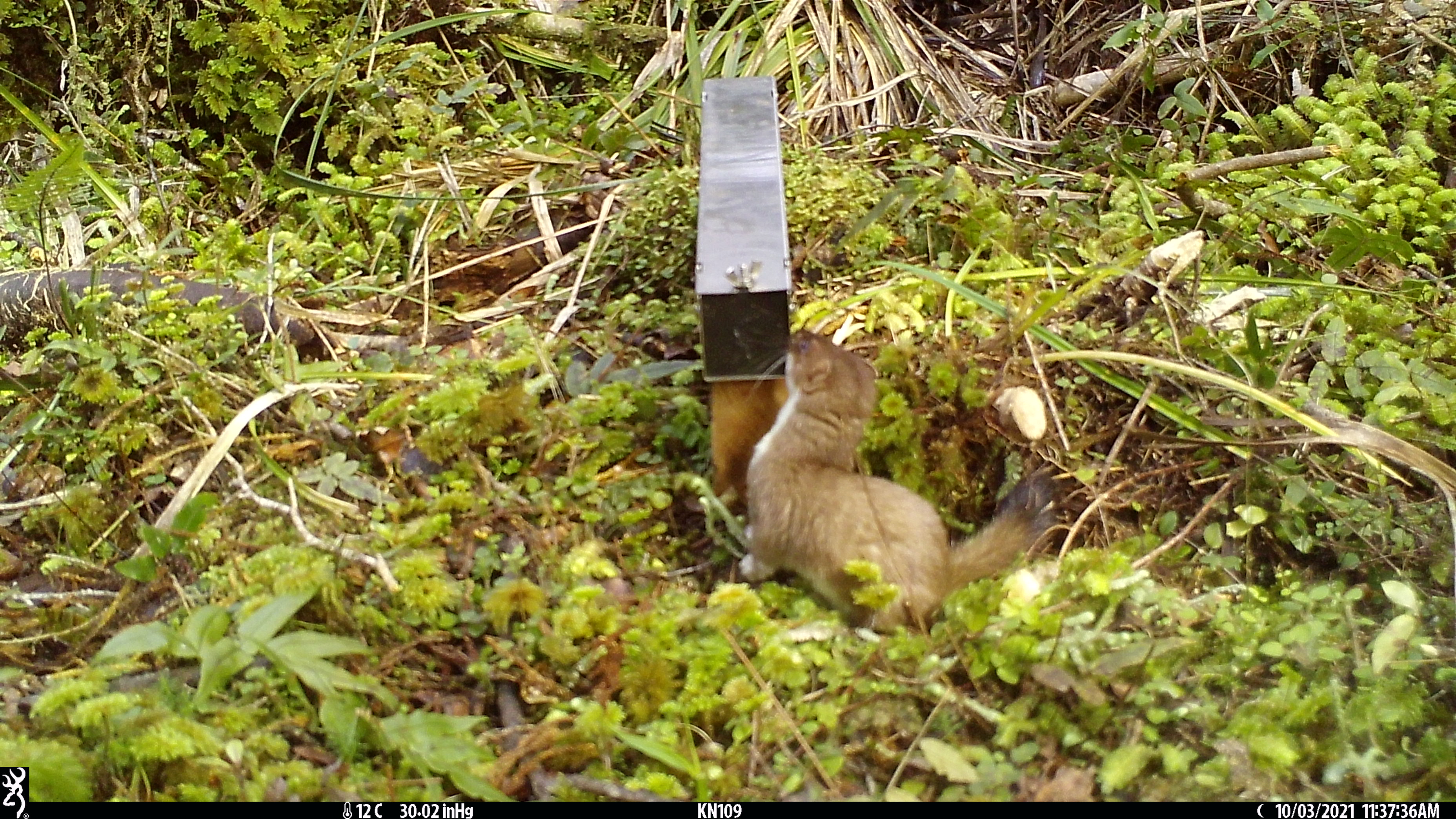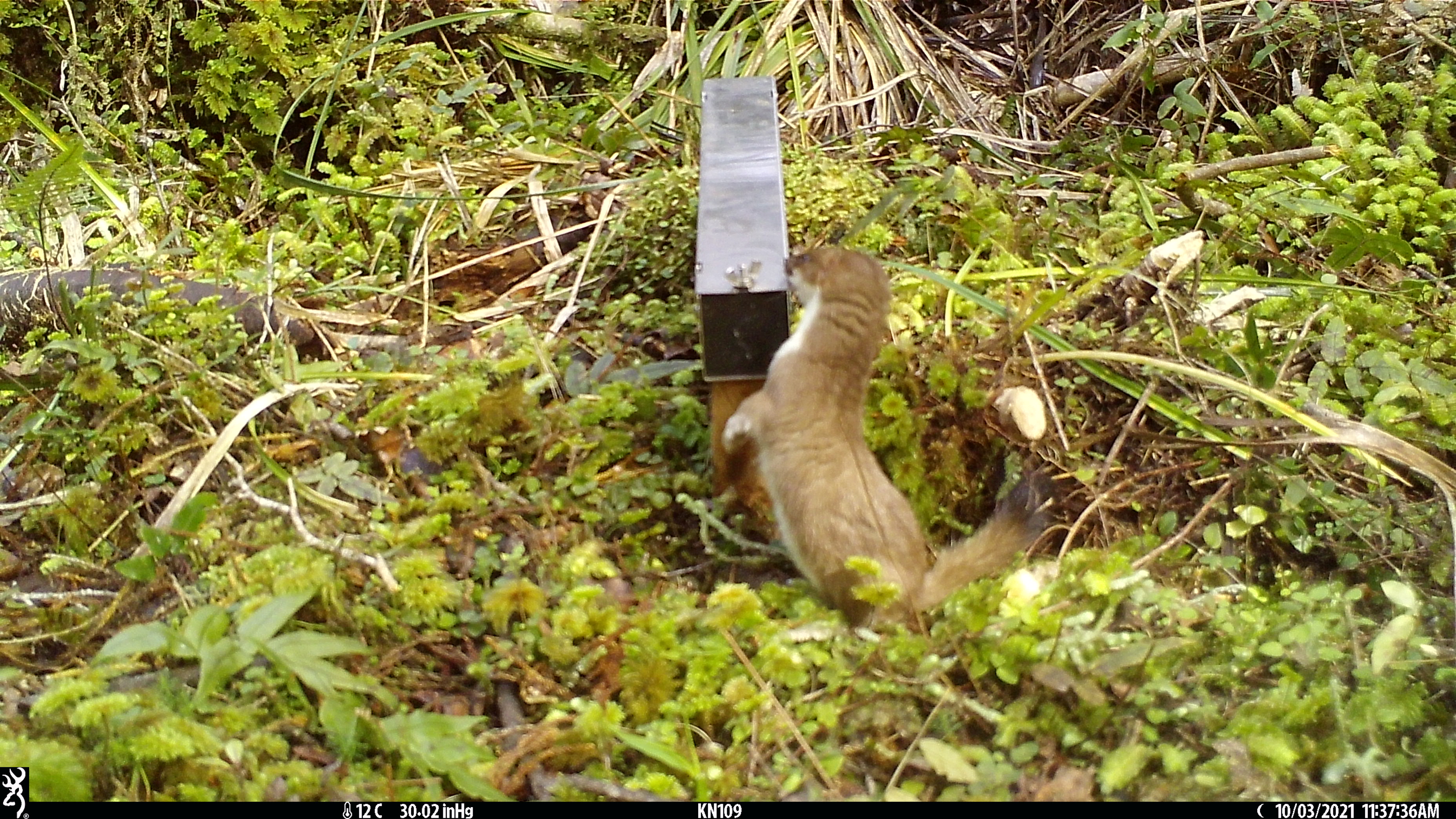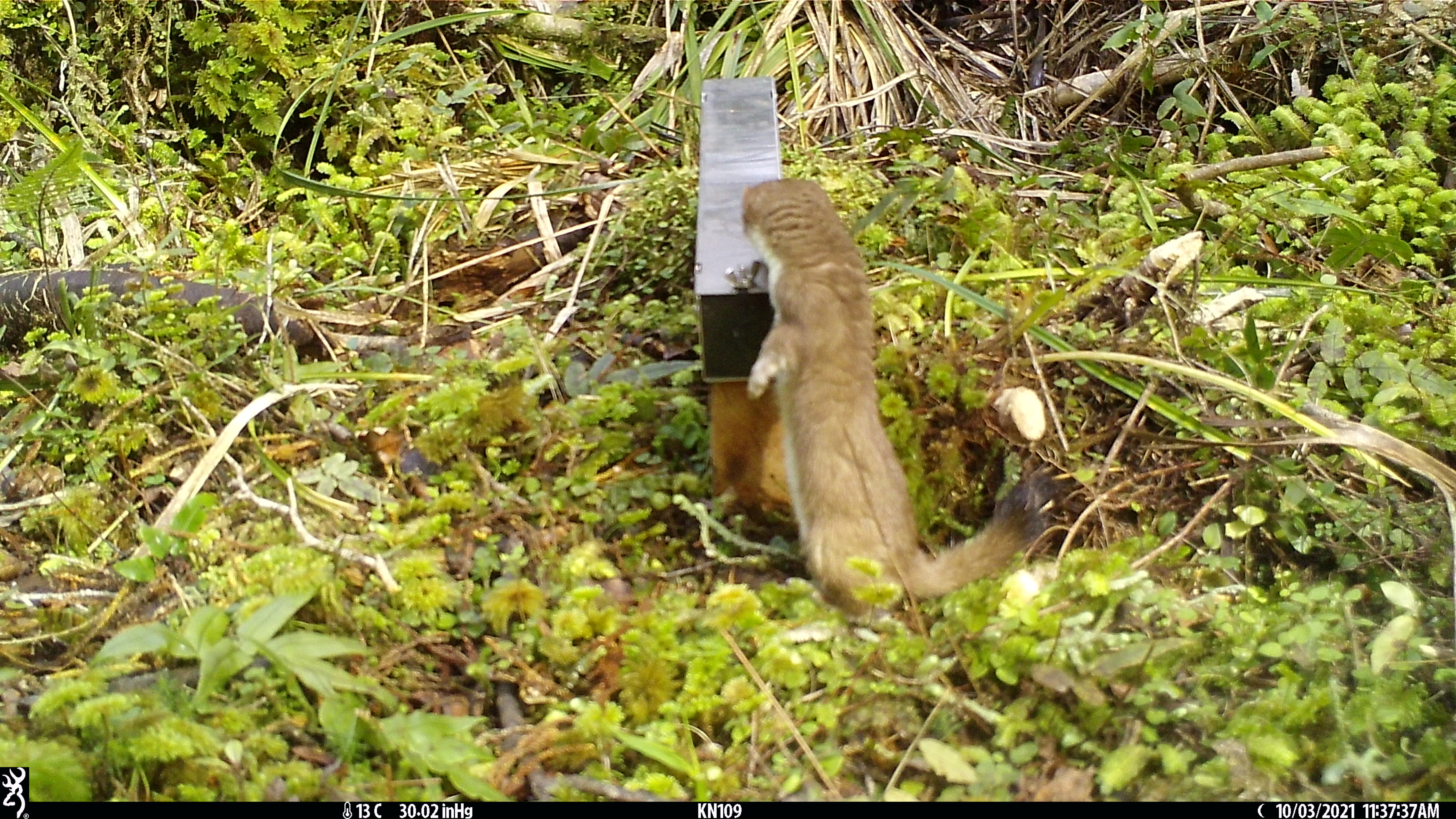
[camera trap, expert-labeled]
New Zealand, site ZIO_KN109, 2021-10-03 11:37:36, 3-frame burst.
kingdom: Animalia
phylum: Chordata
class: Mammalia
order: Carnivora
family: Mustelidae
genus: Mustela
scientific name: Mustela erminea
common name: stoat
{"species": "stoat (Mustela erminea)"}